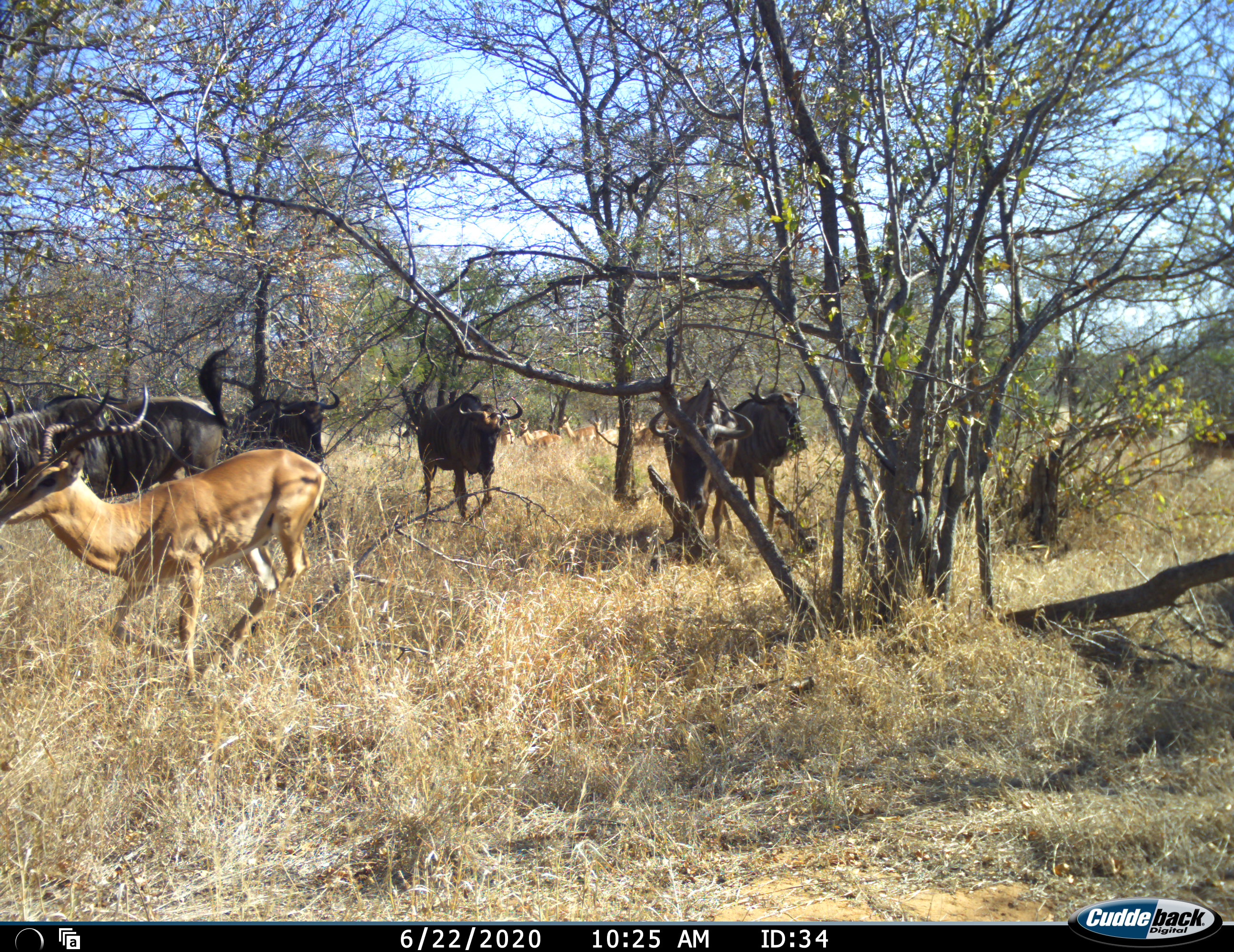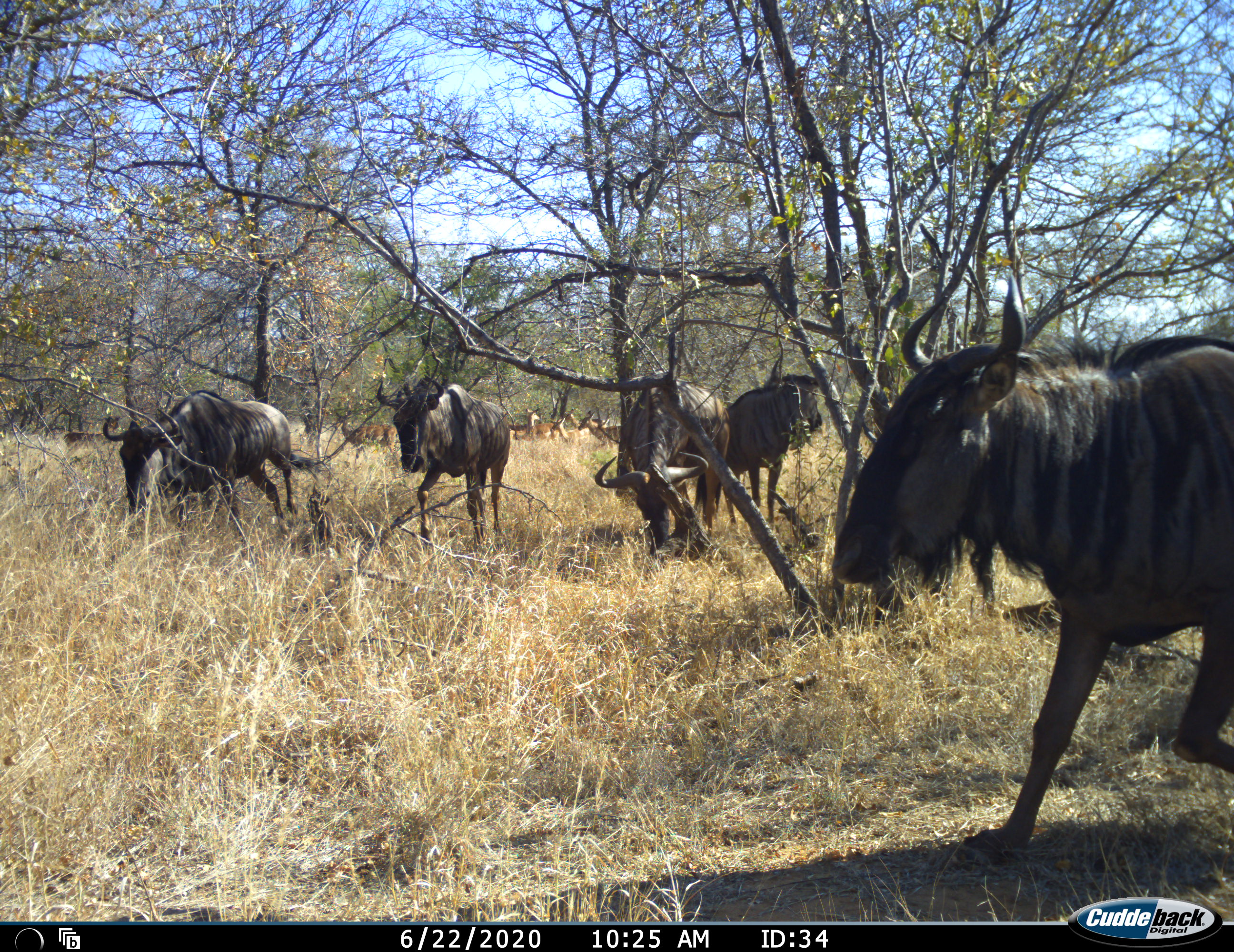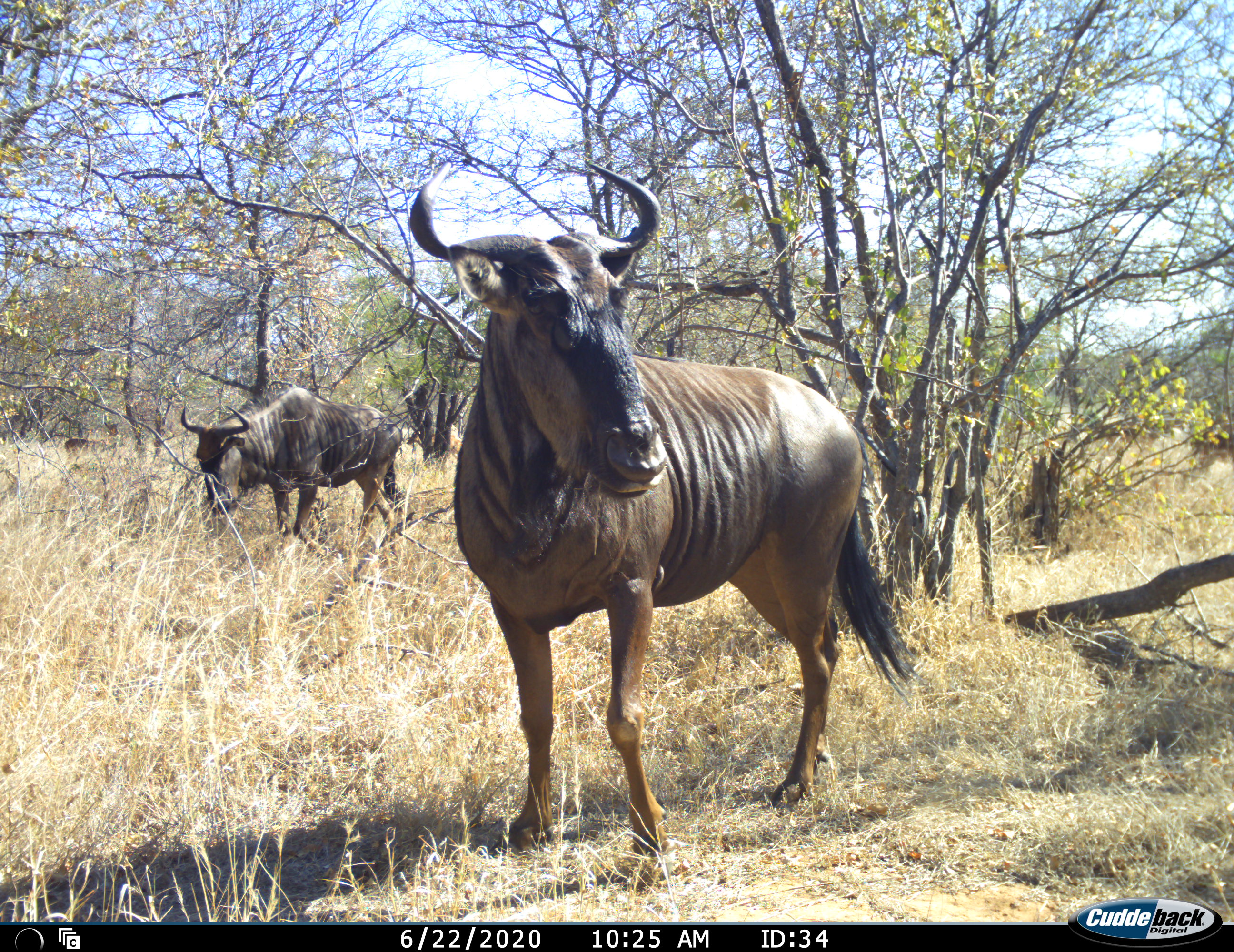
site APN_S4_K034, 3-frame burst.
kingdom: Animalia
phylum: Chordata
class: Mammalia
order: Artiodactyla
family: Bovidae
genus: Aepyceros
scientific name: Aepyceros melampus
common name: impala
Impala (Aepyceros melampus), count 8. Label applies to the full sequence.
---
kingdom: Animalia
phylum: Chordata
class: Mammalia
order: Artiodactyla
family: Bovidae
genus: Connochaetes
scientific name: Connochaetes taurinus taurinus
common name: blue wildebeest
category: wildebeestblue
Wildebeestblue (blue wildebeest) (Connochaetes taurinus taurinus), count 6. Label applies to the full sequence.